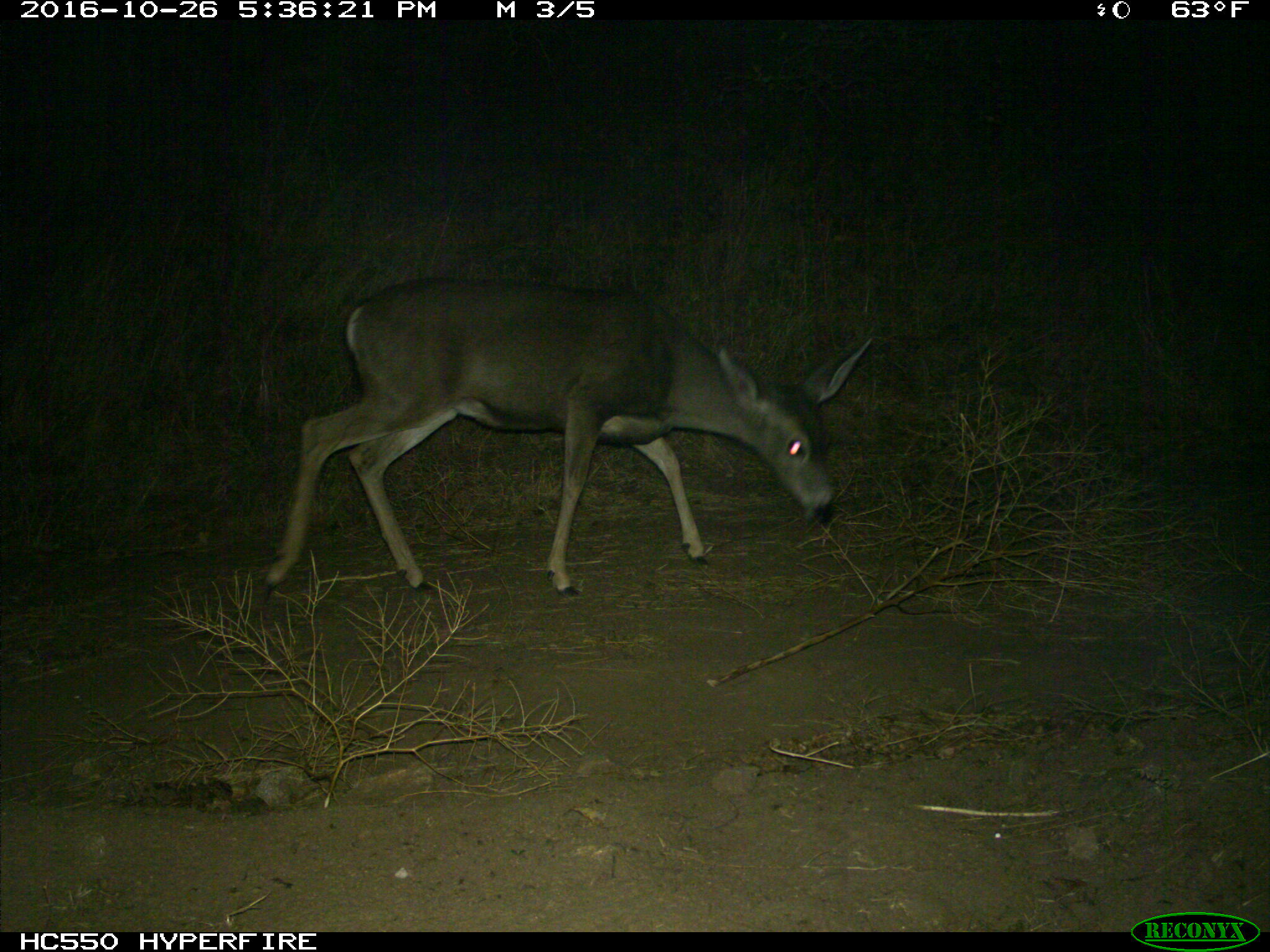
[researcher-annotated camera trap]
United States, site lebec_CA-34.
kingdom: Animalia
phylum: Chordata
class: Mammalia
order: Artiodactyla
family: Cervidae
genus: Odocoileus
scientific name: Odocoileus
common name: deer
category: unidentified deer